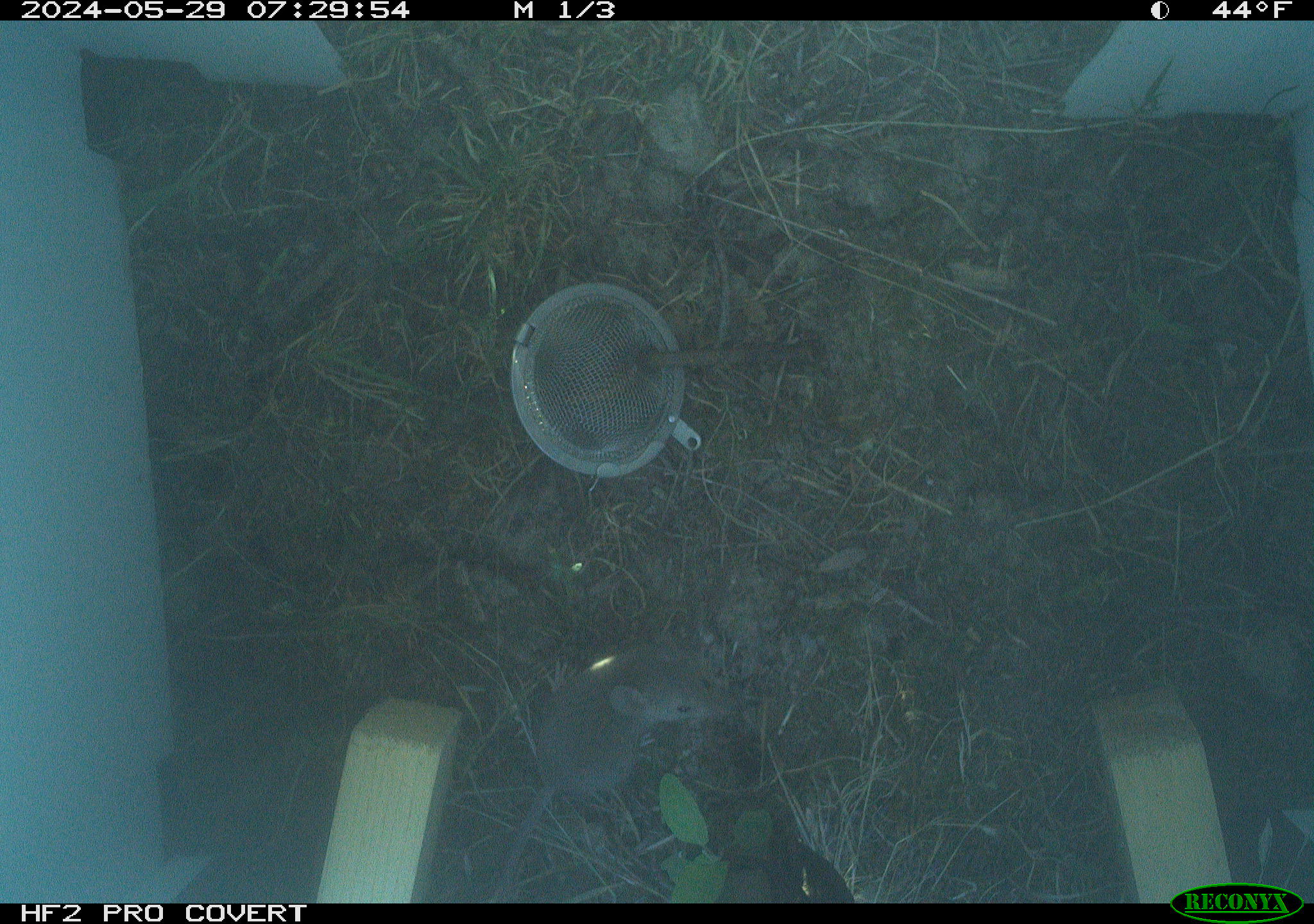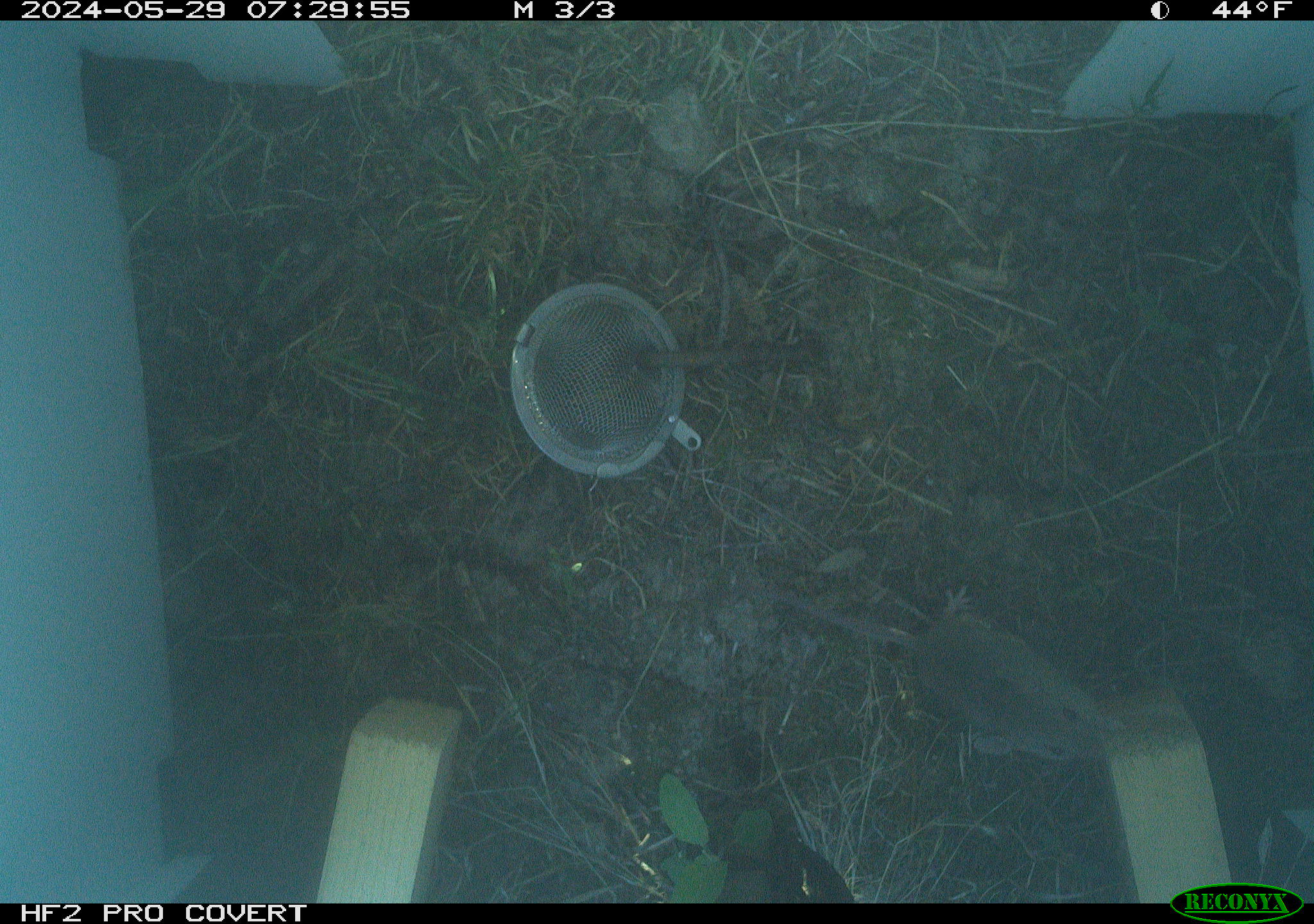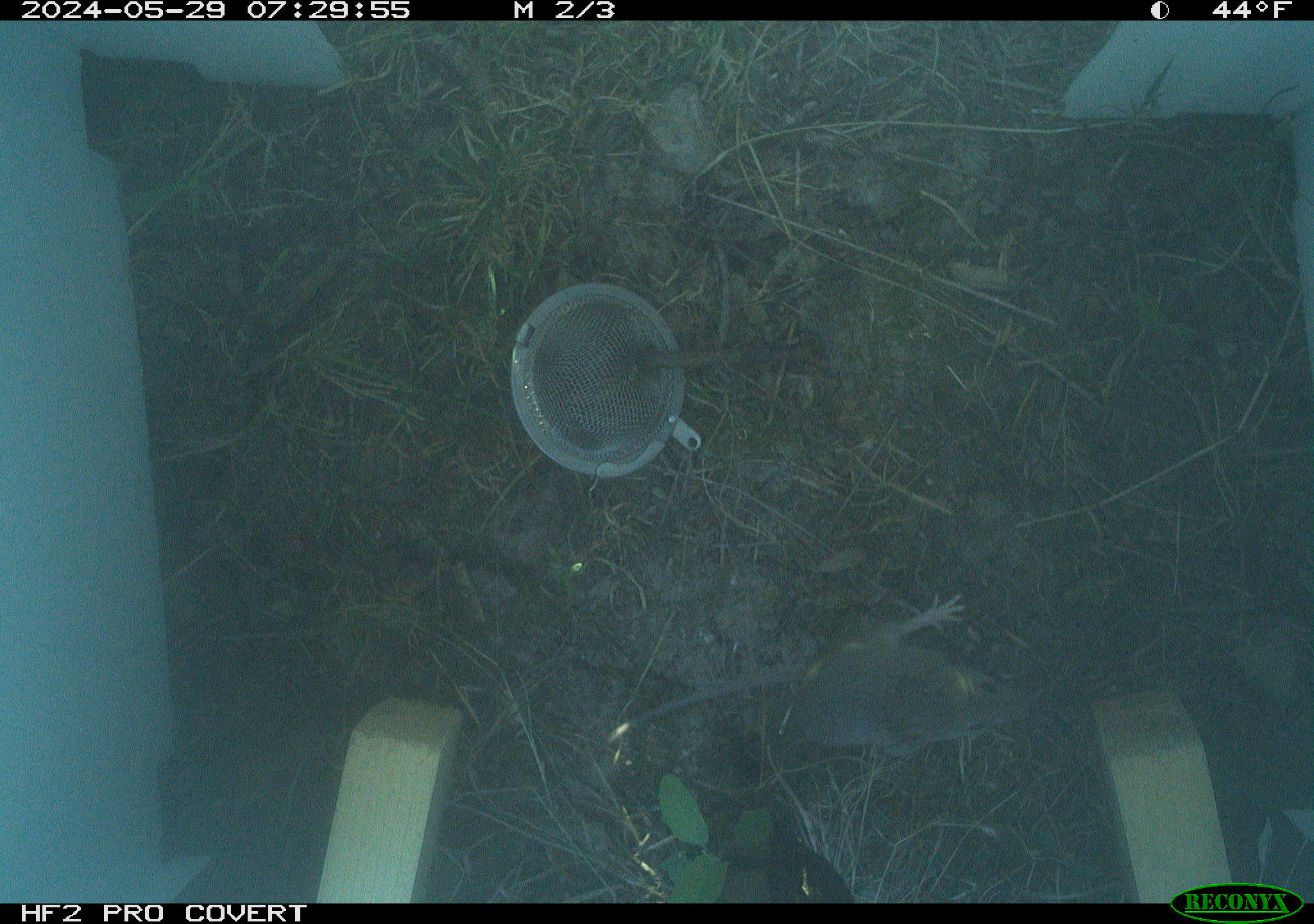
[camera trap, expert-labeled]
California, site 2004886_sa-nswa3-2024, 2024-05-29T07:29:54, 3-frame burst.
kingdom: Animalia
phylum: Chordata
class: Mammalia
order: Rodentia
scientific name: Rodentia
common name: rodent